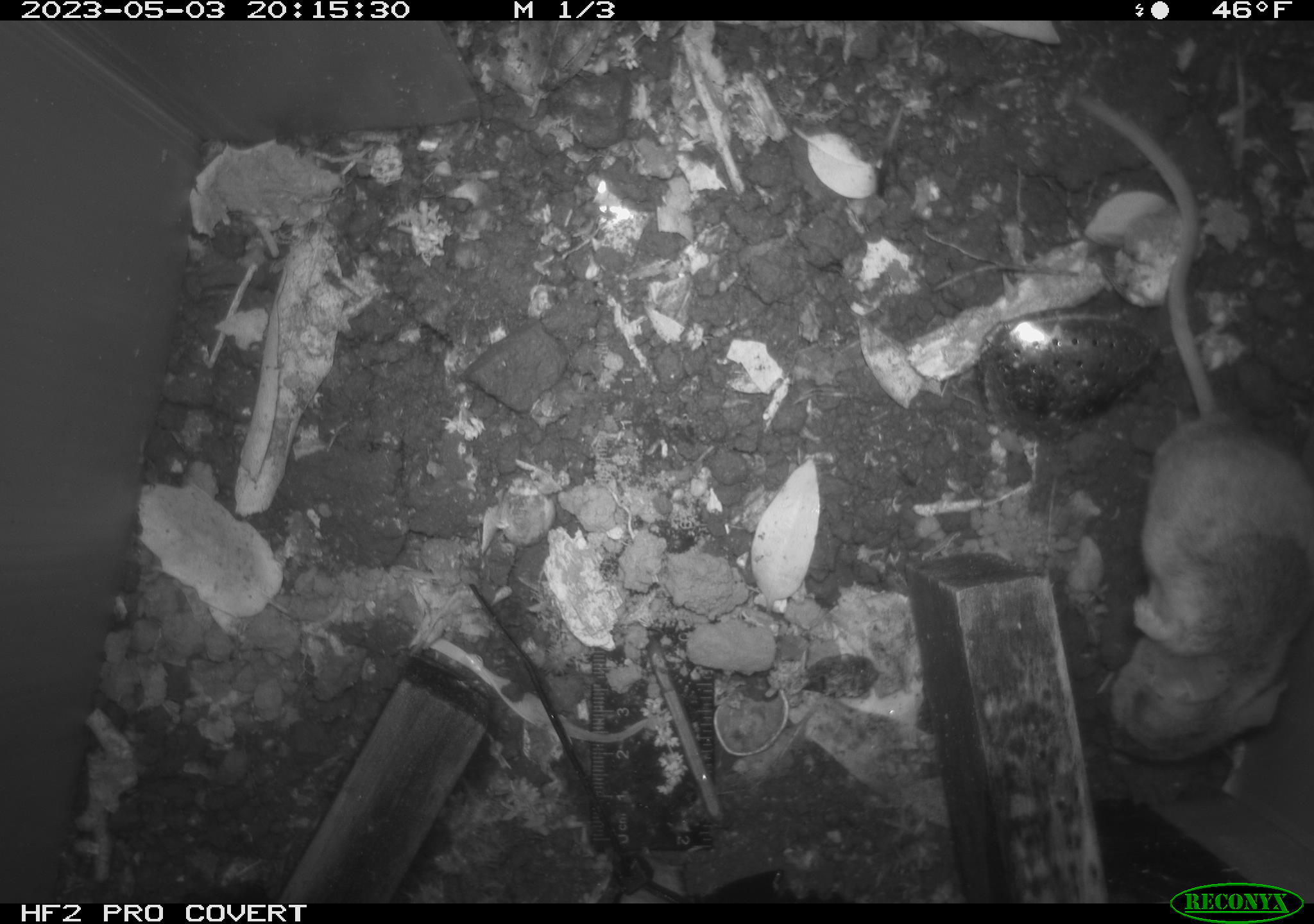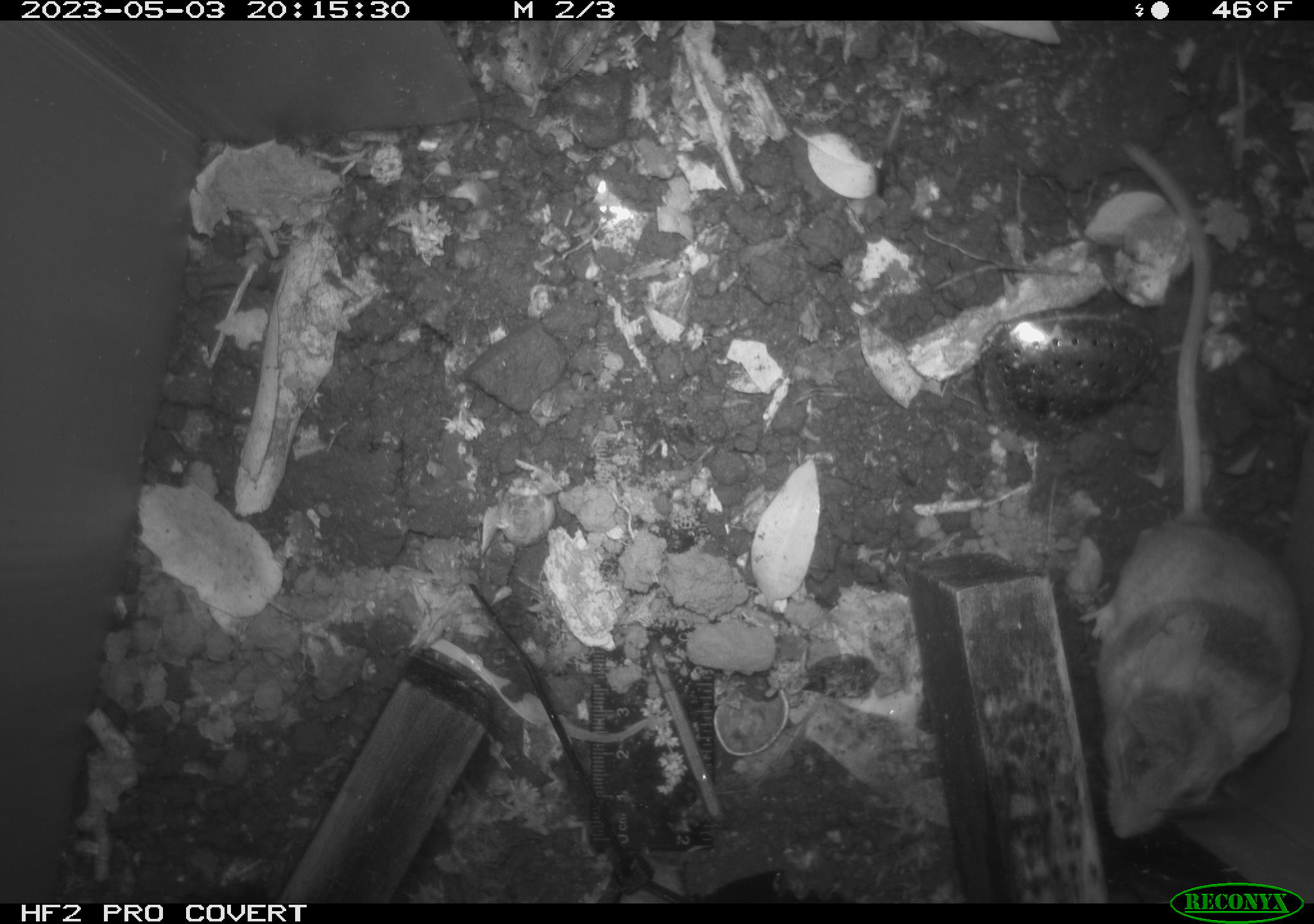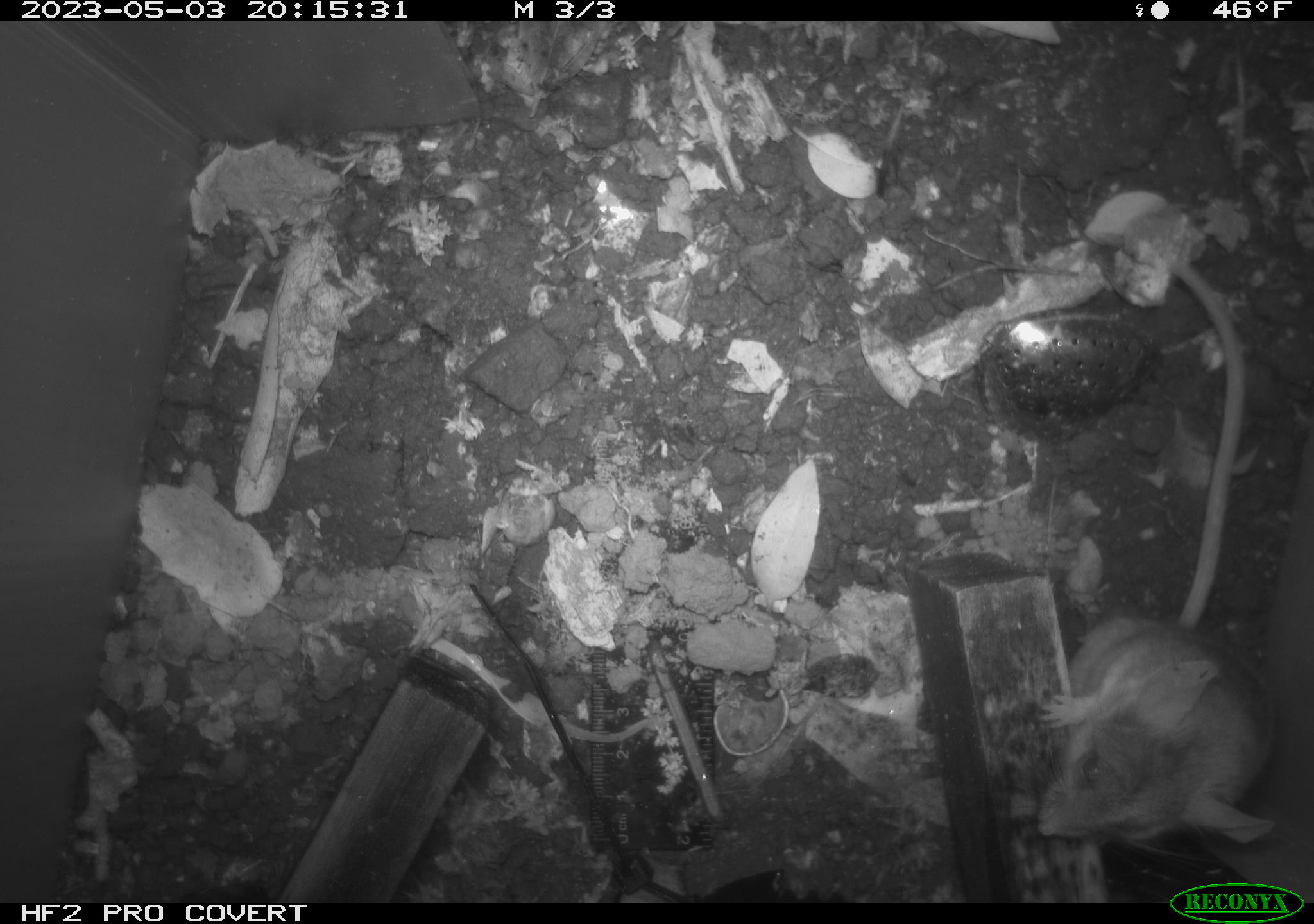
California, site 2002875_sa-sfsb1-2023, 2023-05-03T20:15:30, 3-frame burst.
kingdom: Animalia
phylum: Chordata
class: Mammalia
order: Rodentia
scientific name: Rodentia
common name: mouse species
Mouse species (Rodentia).